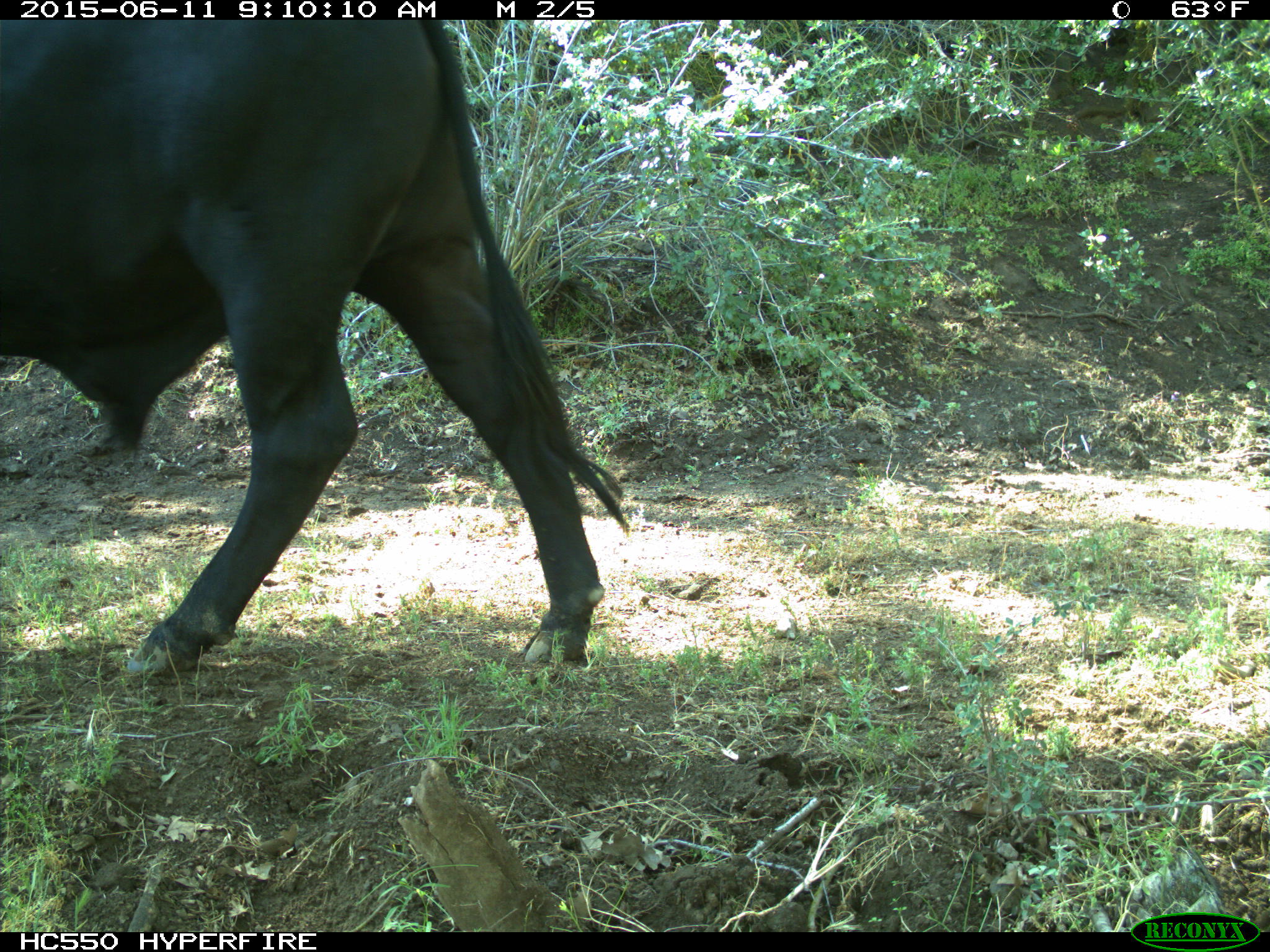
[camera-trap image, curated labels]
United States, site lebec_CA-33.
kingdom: Animalia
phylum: Chordata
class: Mammalia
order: Artiodactyla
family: Bovidae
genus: Bos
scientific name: Bos taurus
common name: domestic cow